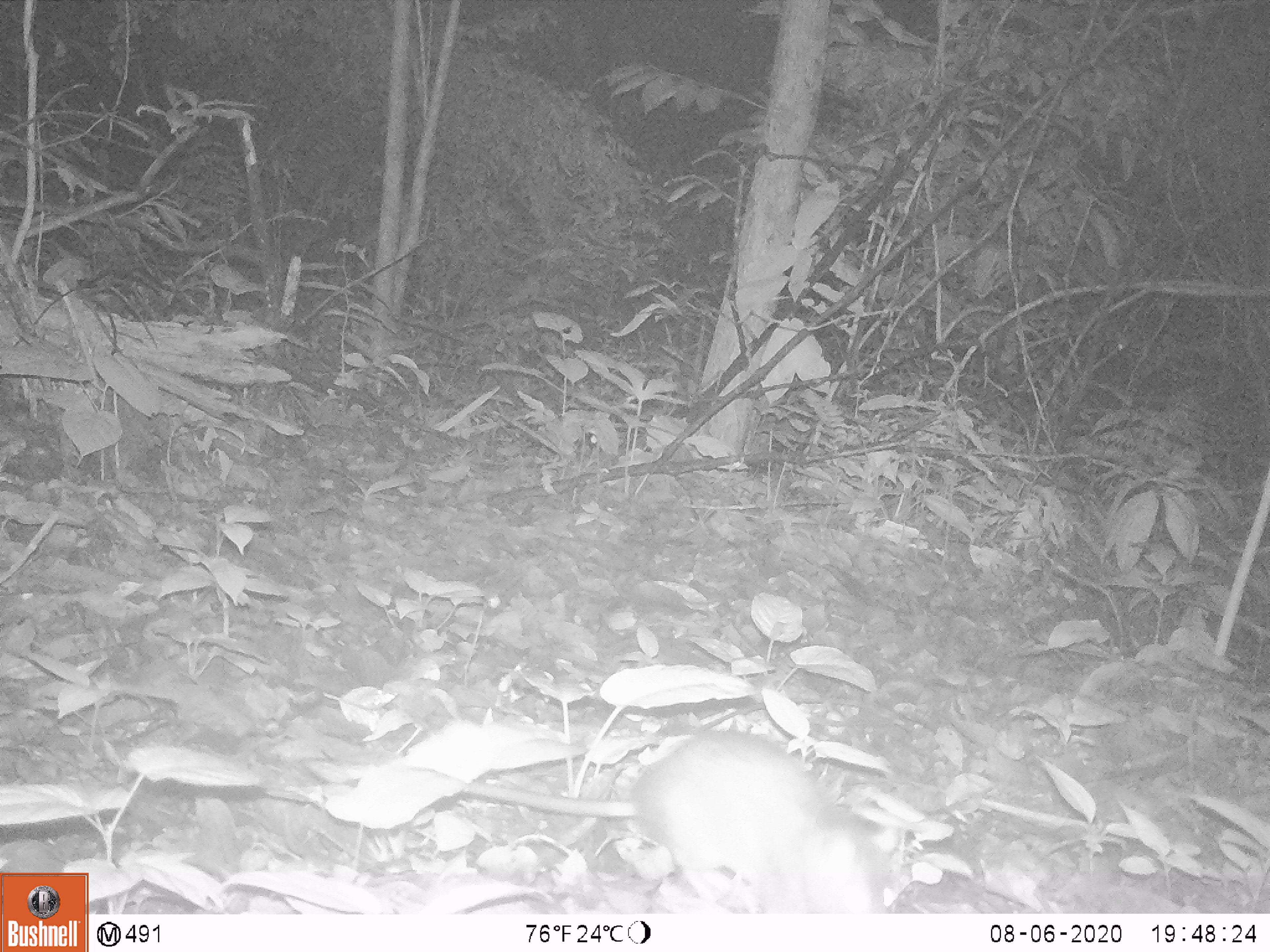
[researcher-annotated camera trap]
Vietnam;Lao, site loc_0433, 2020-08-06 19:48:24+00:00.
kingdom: Animalia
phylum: Chordata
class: Mammalia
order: Rodentia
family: Muridae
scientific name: Muridae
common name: old-world mice and rats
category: unidentified murid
Unidentified murid (old-world mice and rats) (Muridae). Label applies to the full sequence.